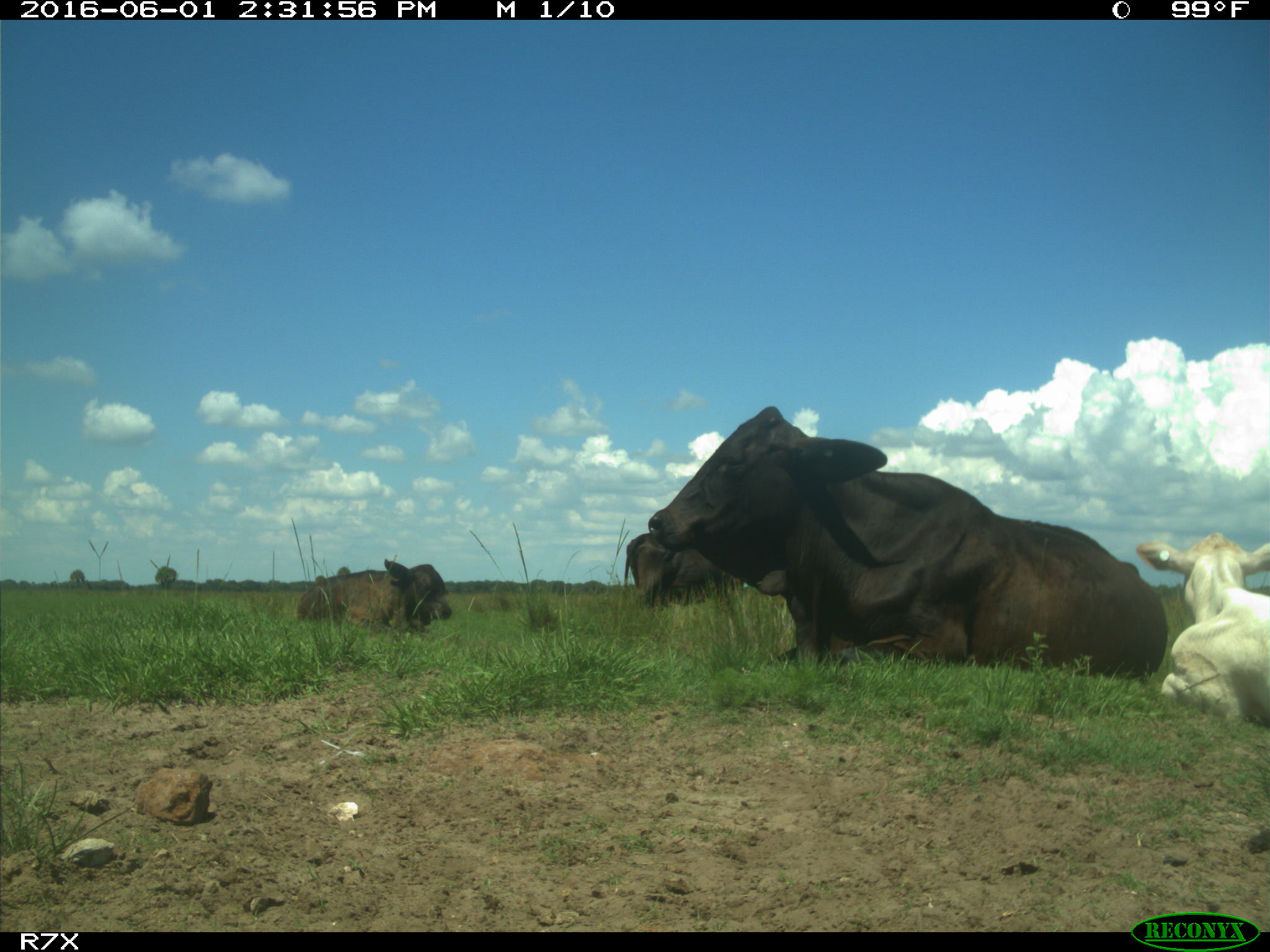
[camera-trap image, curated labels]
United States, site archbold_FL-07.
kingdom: Animalia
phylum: Chordata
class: Mammalia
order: Artiodactyla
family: Bovidae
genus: Bos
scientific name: Bos taurus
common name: domestic cow